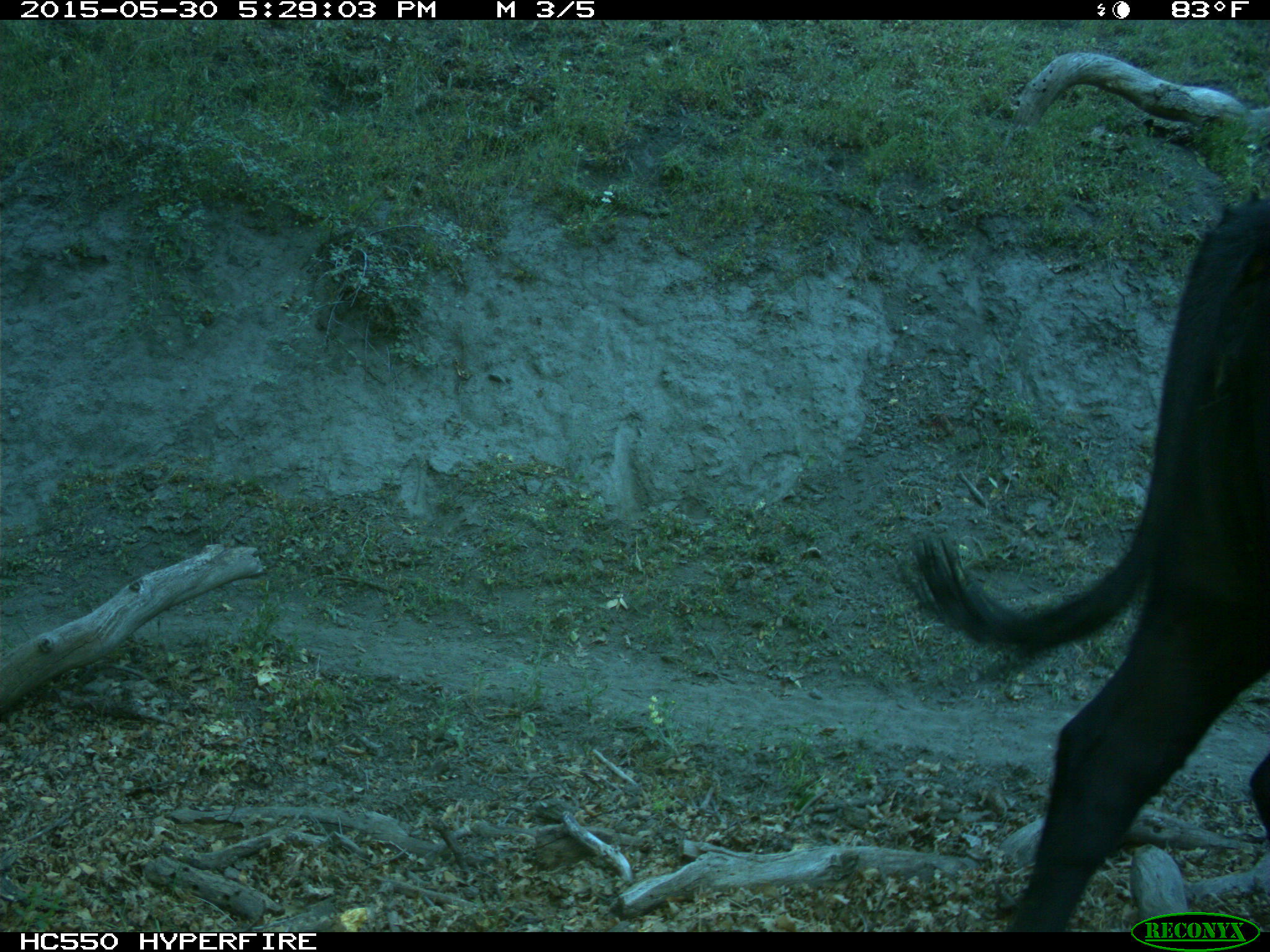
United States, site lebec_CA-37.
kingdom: Animalia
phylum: Chordata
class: Mammalia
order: Artiodactyla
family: Bovidae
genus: Bos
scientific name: Bos taurus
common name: domestic cow